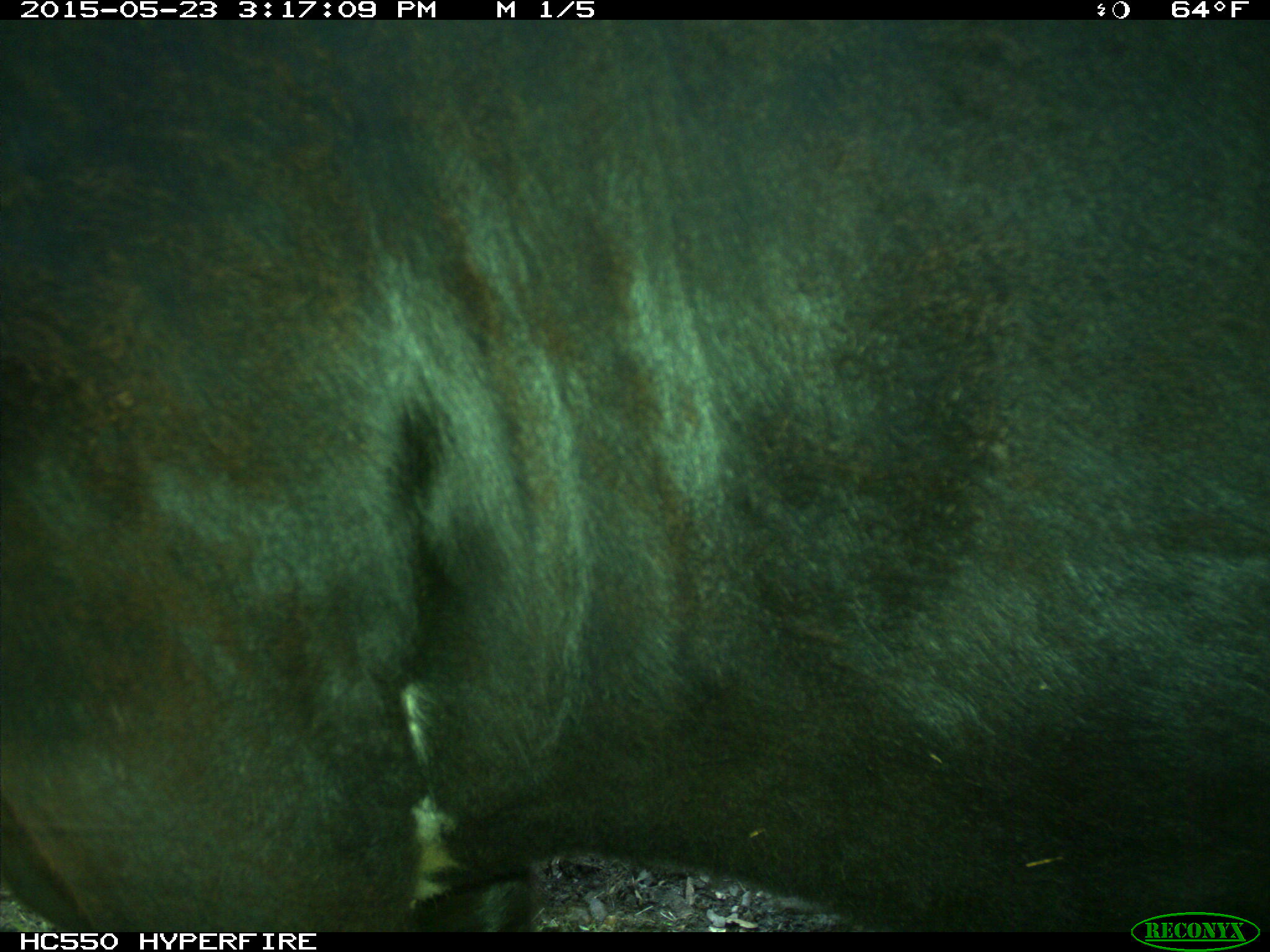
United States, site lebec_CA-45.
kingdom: Animalia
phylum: Chordata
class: Mammalia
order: Artiodactyla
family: Bovidae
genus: Bos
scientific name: Bos taurus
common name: domestic cow